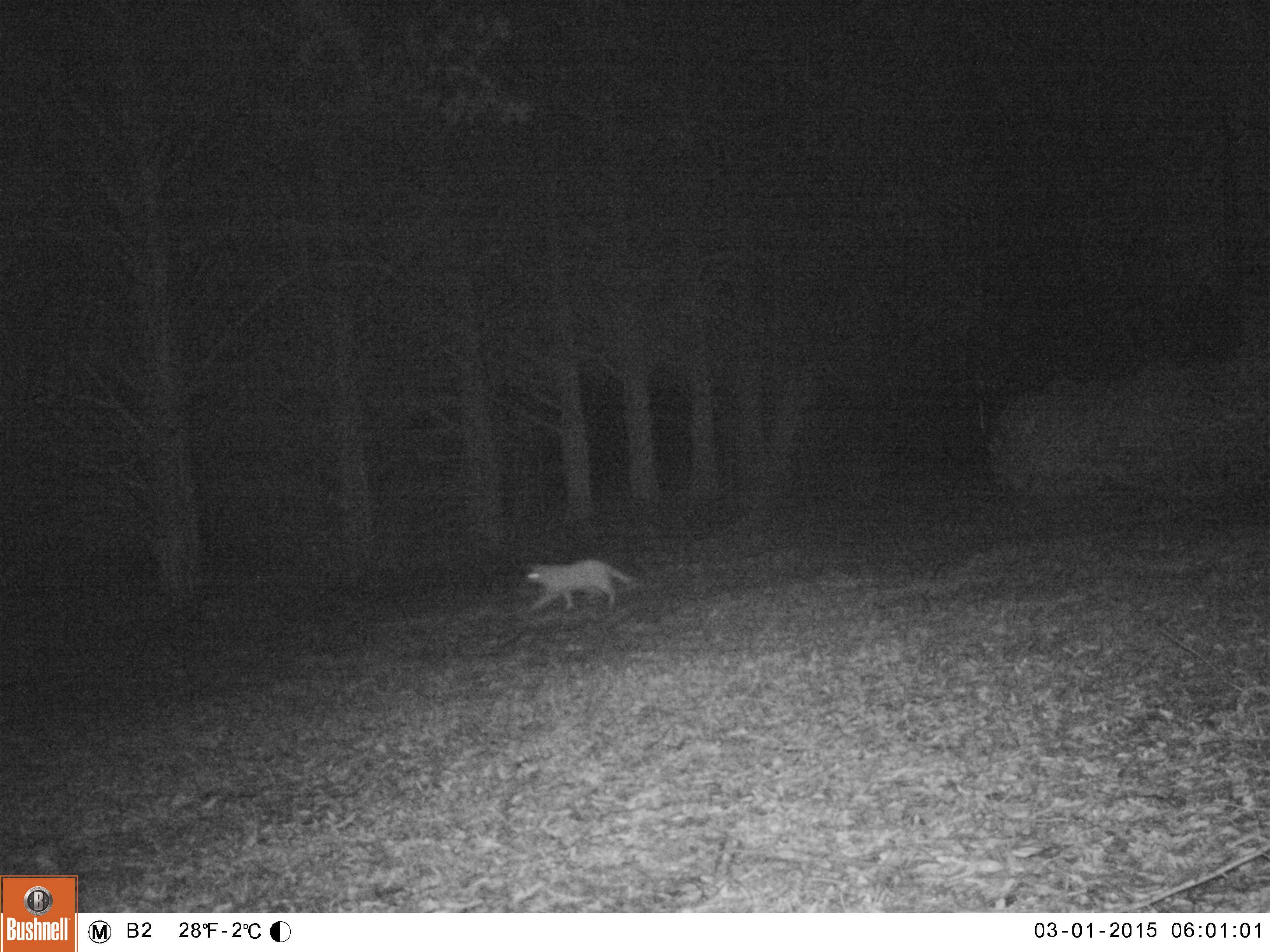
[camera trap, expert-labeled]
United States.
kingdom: Animalia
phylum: Chordata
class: Mammalia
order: Carnivora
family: Felidae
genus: Felis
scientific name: Felis catus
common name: domestic cat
Domestic Cat (Felis catus).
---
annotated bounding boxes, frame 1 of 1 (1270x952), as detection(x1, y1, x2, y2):
Domestic Cat: detection(518, 552, 650, 621)